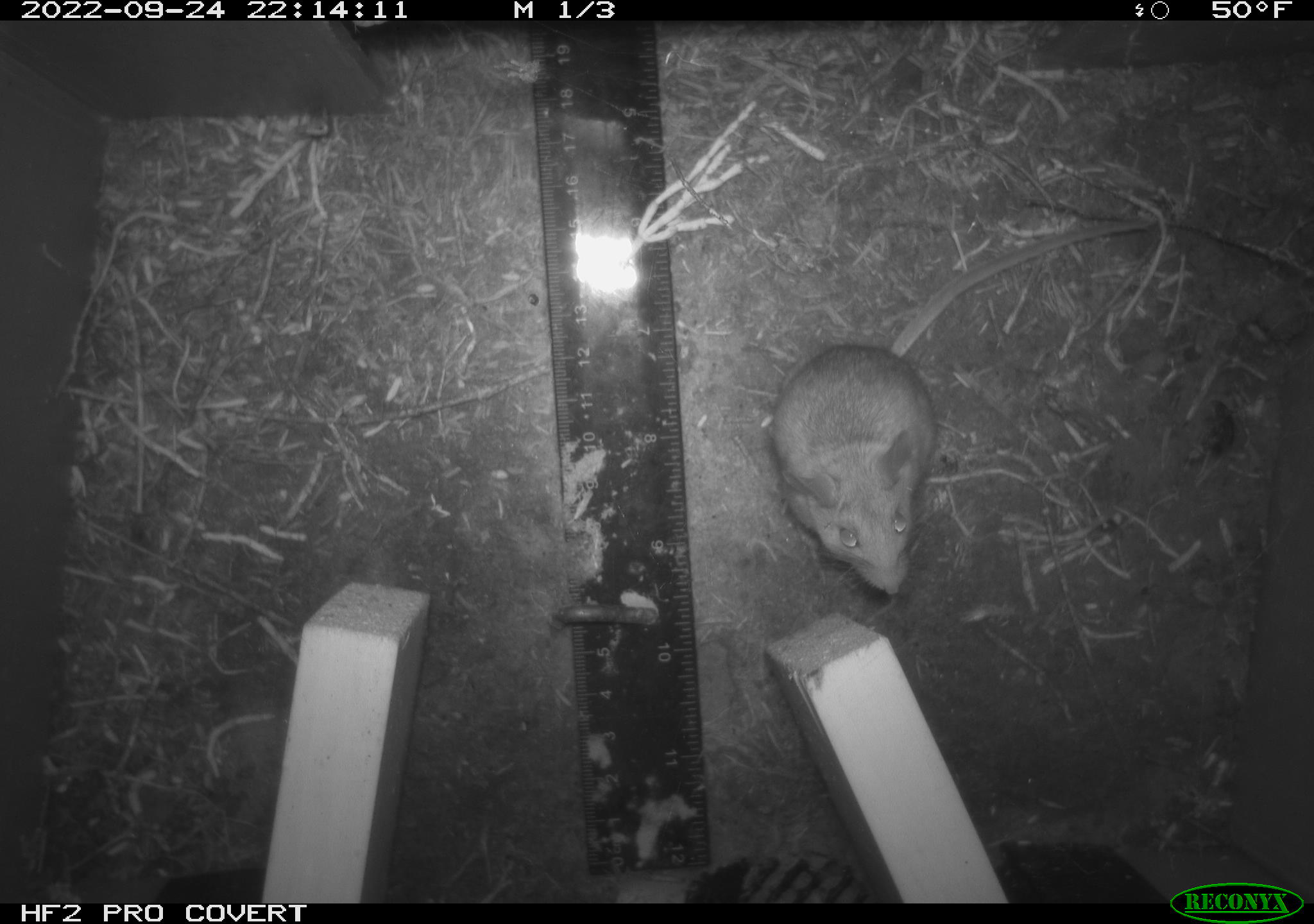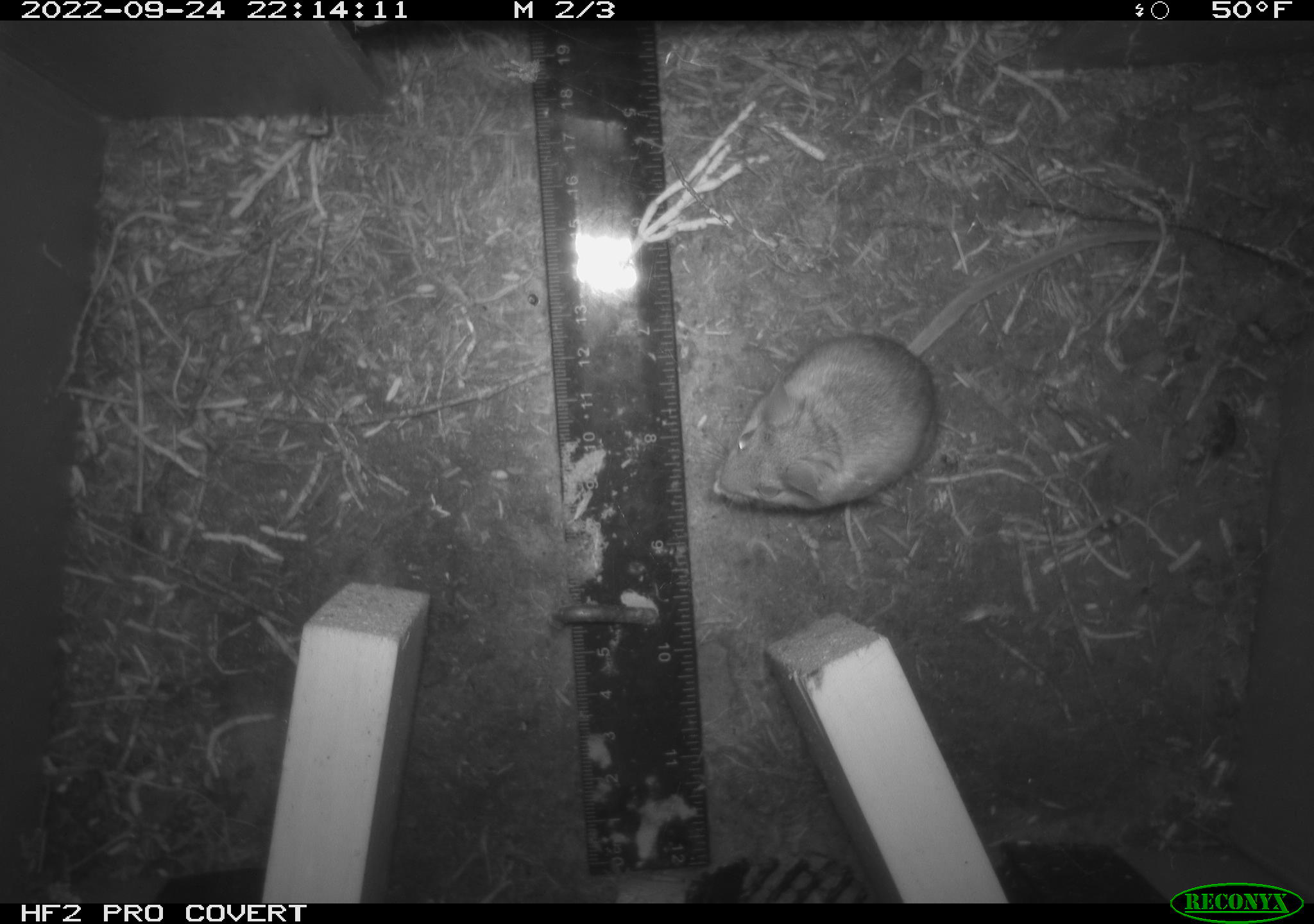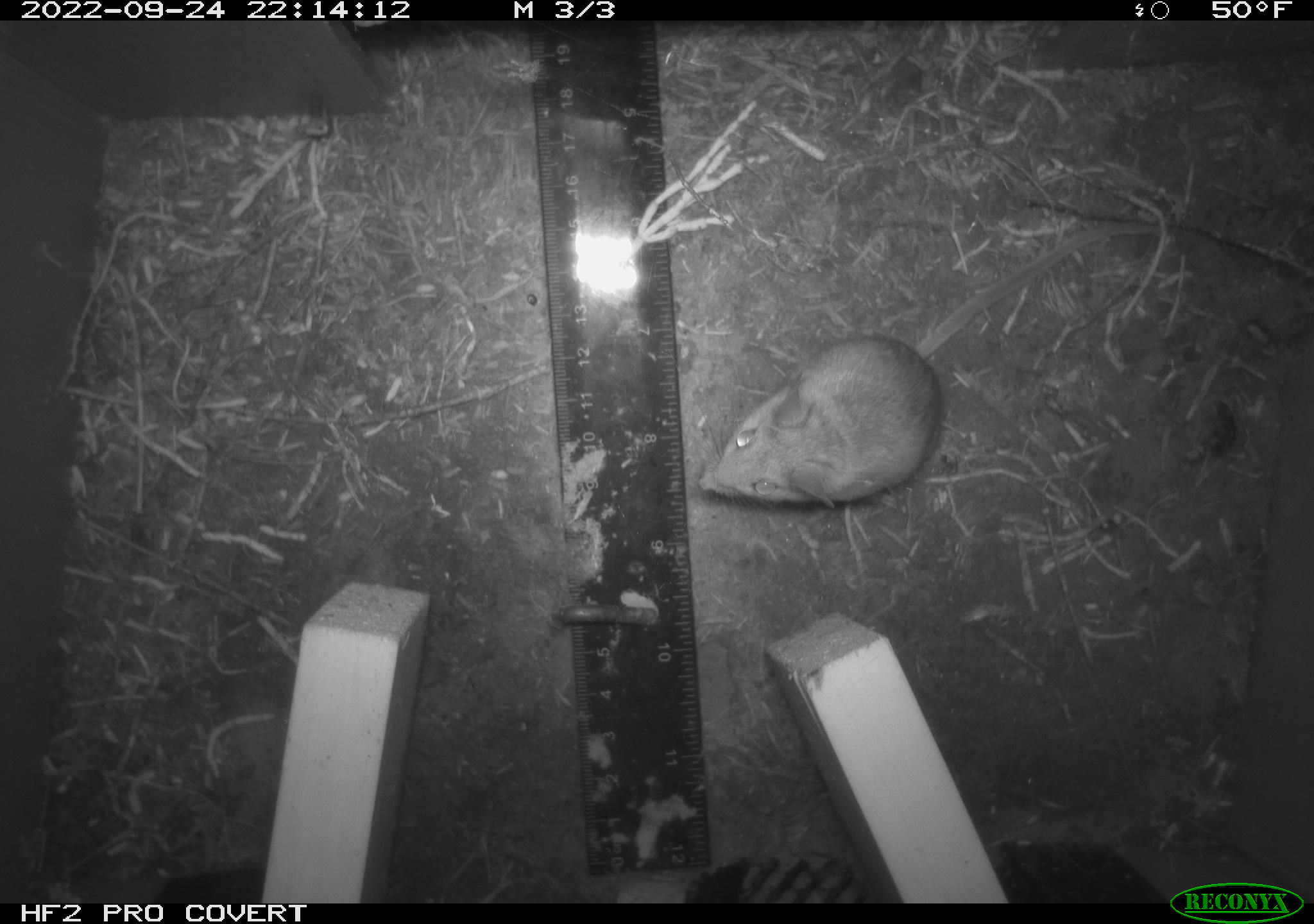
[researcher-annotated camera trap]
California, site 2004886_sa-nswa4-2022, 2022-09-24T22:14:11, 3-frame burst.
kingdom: Animalia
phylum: Chordata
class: Mammalia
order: Rodentia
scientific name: Rodentia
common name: rodent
Rodent (Rodentia).